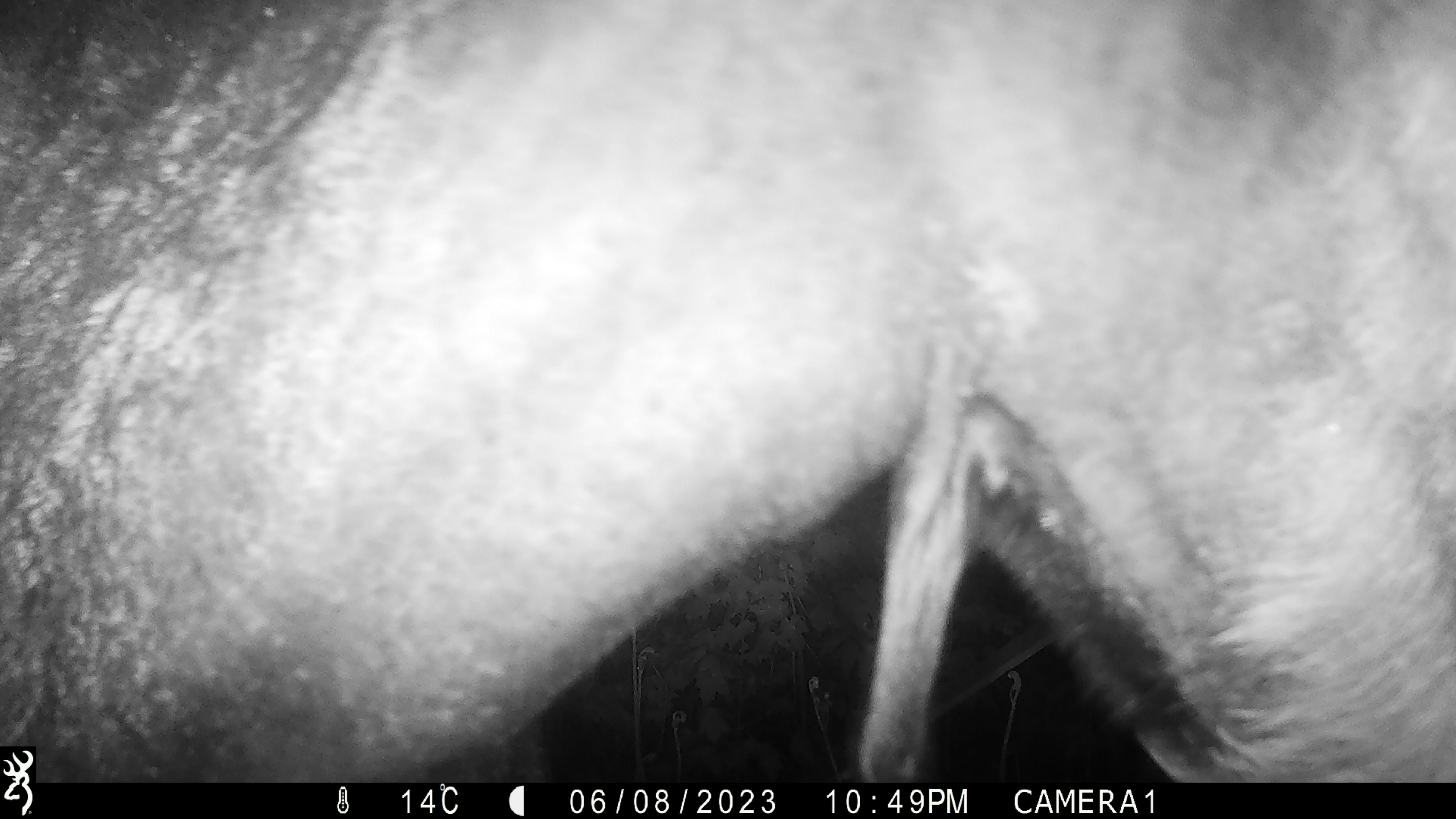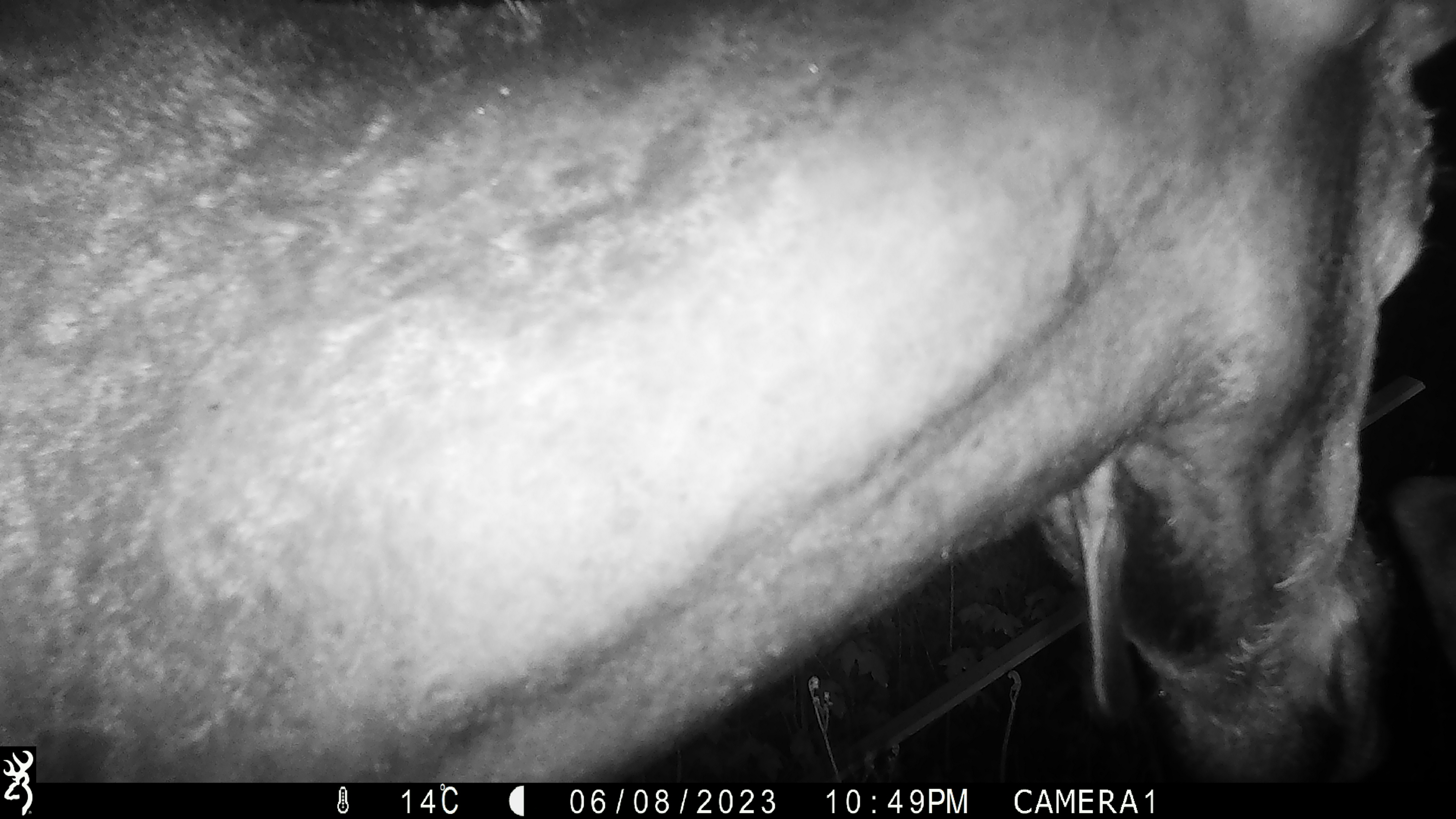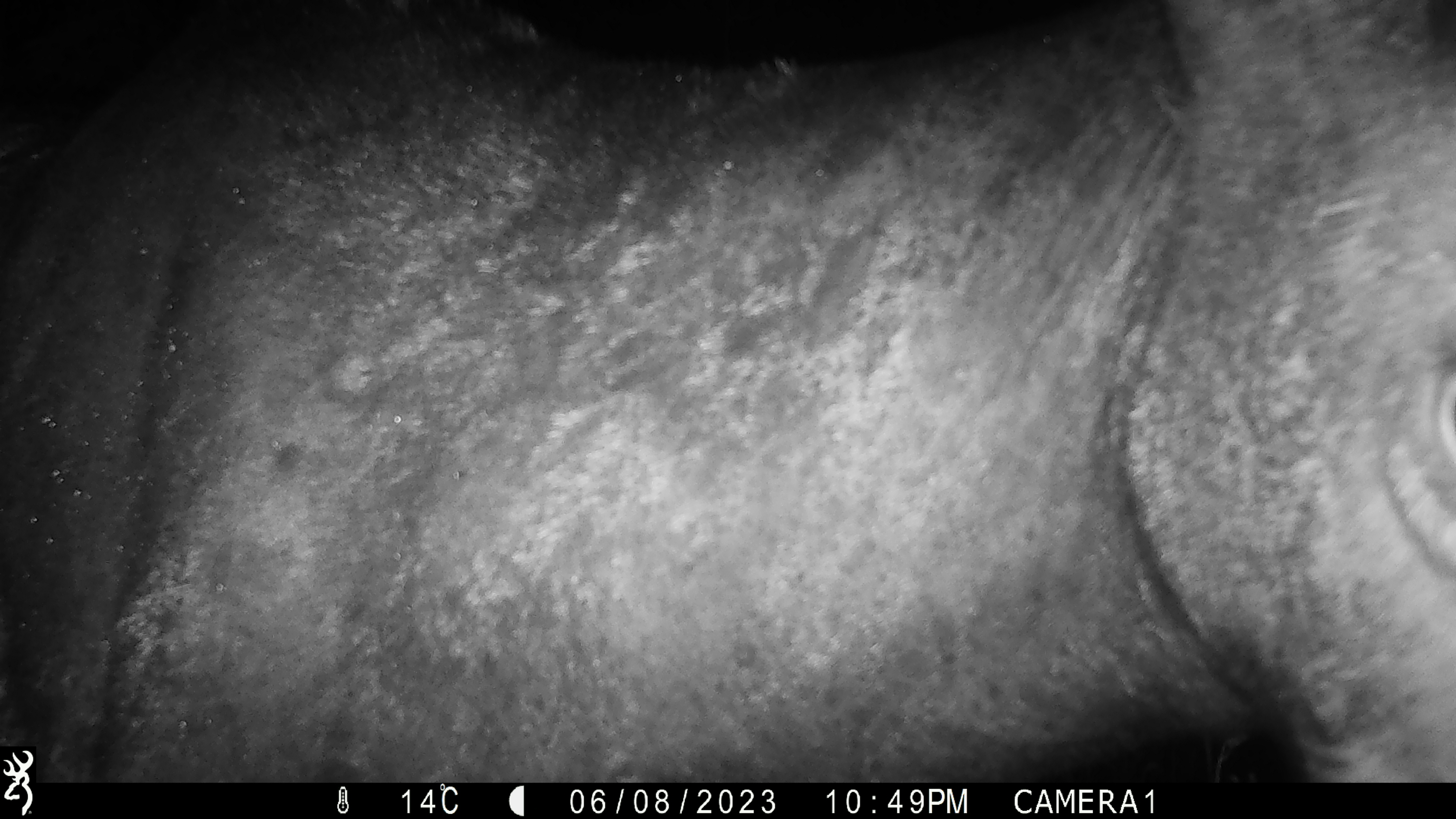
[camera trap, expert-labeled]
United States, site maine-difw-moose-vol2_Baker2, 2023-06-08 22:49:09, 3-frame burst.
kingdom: Animalia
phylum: Chordata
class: Mammalia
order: Artiodactyla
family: Cervidae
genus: Alces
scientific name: Alces alces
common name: moose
Moose (Alces alces).